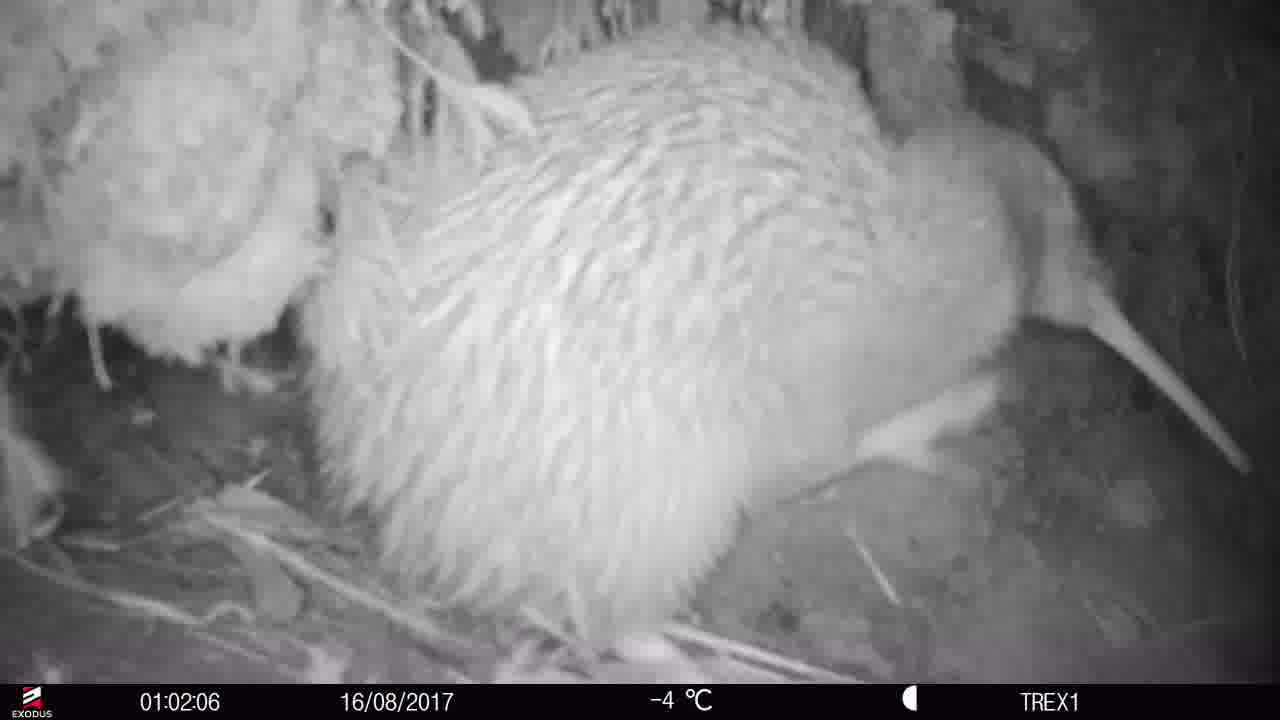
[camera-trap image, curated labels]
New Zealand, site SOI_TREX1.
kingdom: Animalia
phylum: Chordata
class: Aves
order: Apterygiformes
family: Apterygidae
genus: Apteryx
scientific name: Apteryx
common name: kiwi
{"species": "kiwi (Apteryx)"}